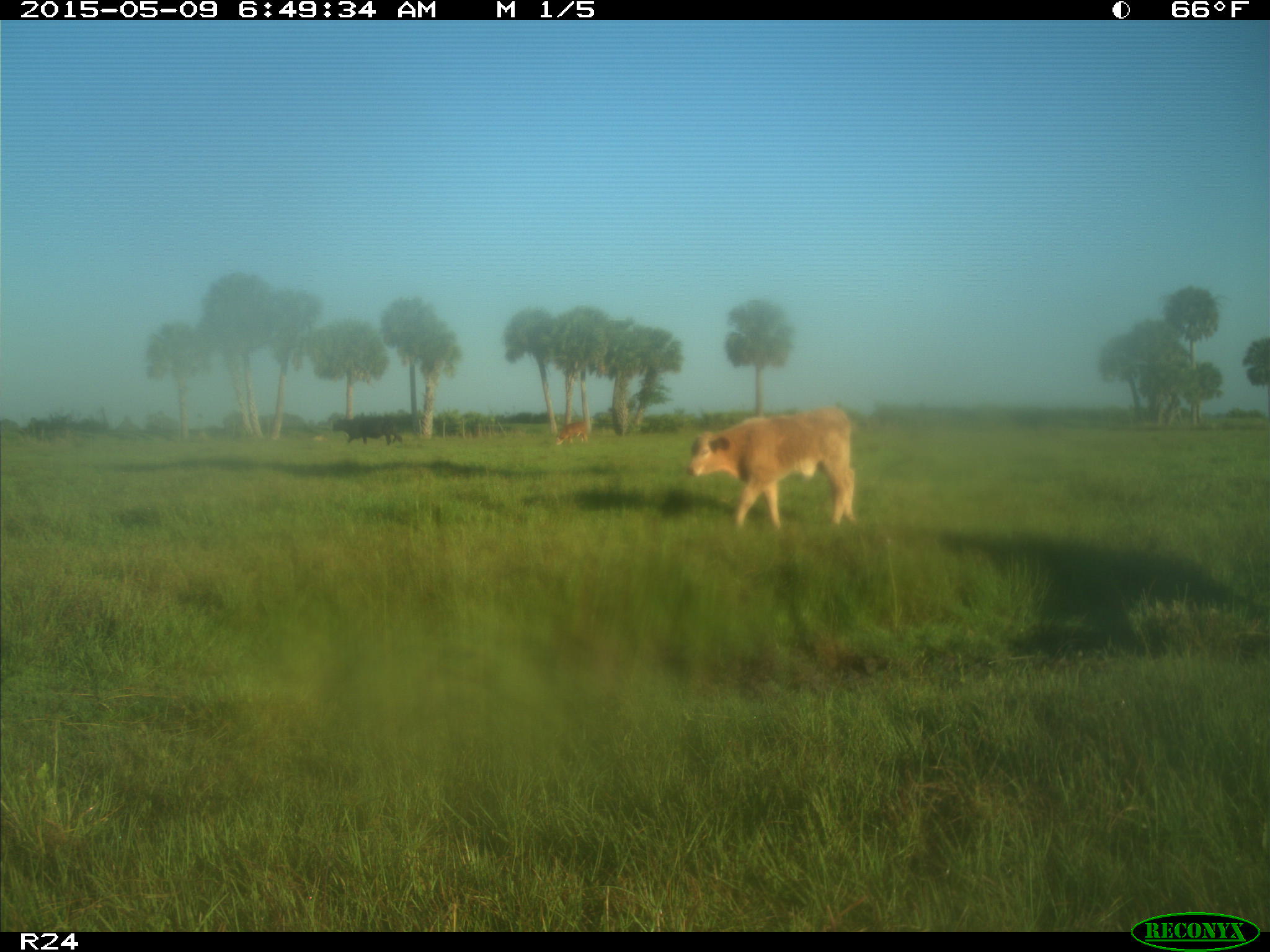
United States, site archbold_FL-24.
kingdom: Animalia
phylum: Chordata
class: Mammalia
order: Artiodactyla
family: Bovidae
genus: Bos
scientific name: Bos taurus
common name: domestic cow